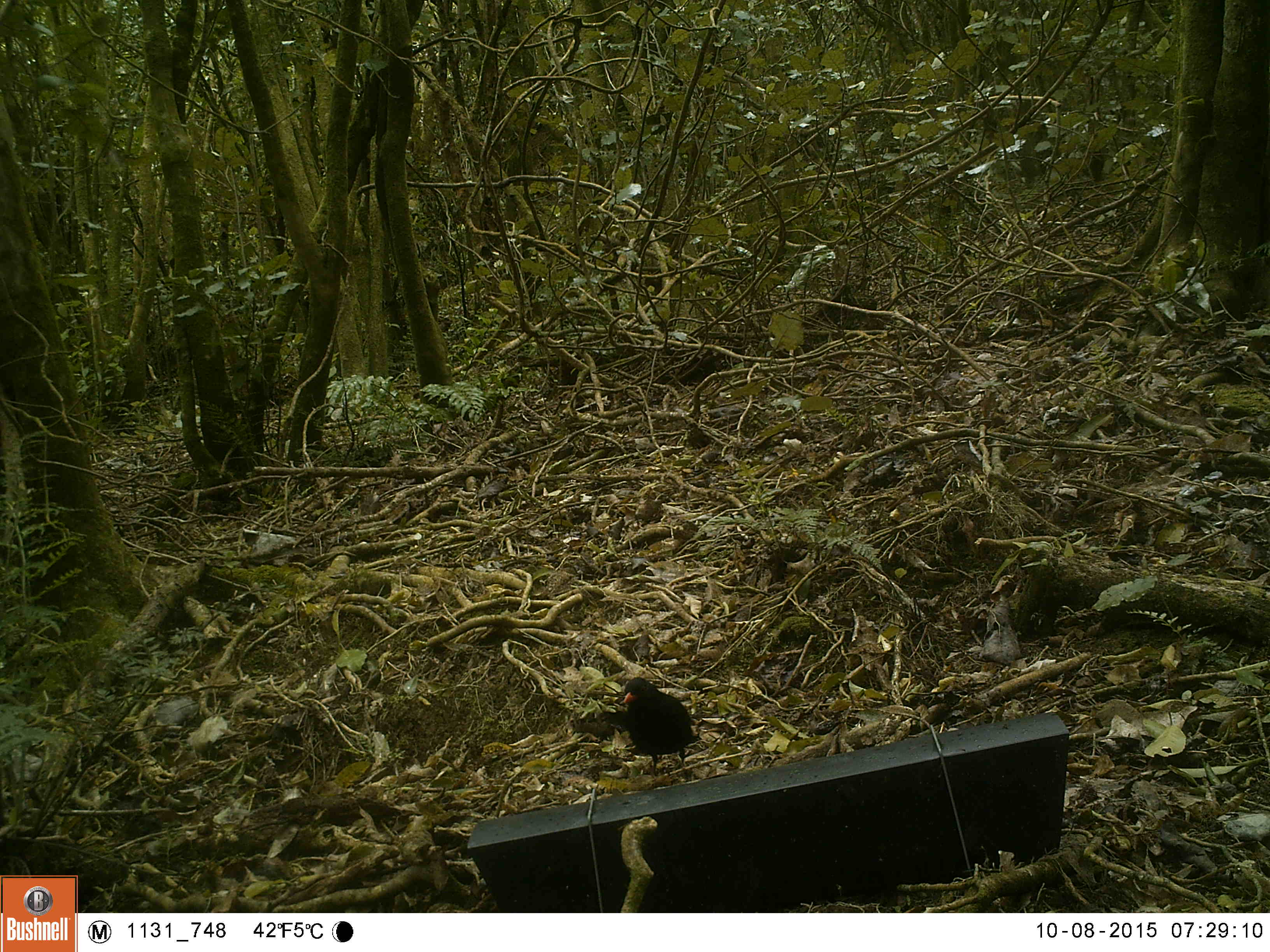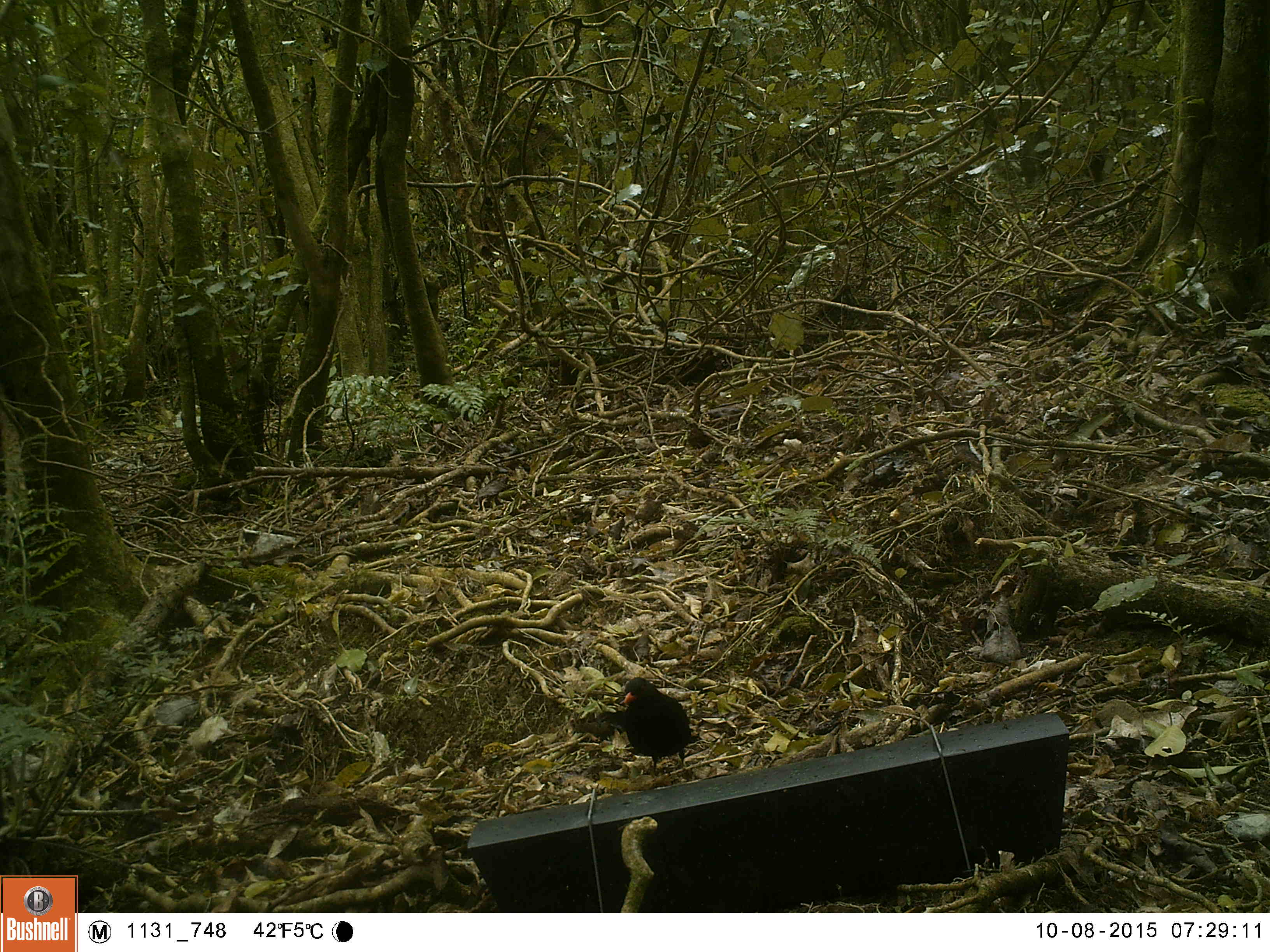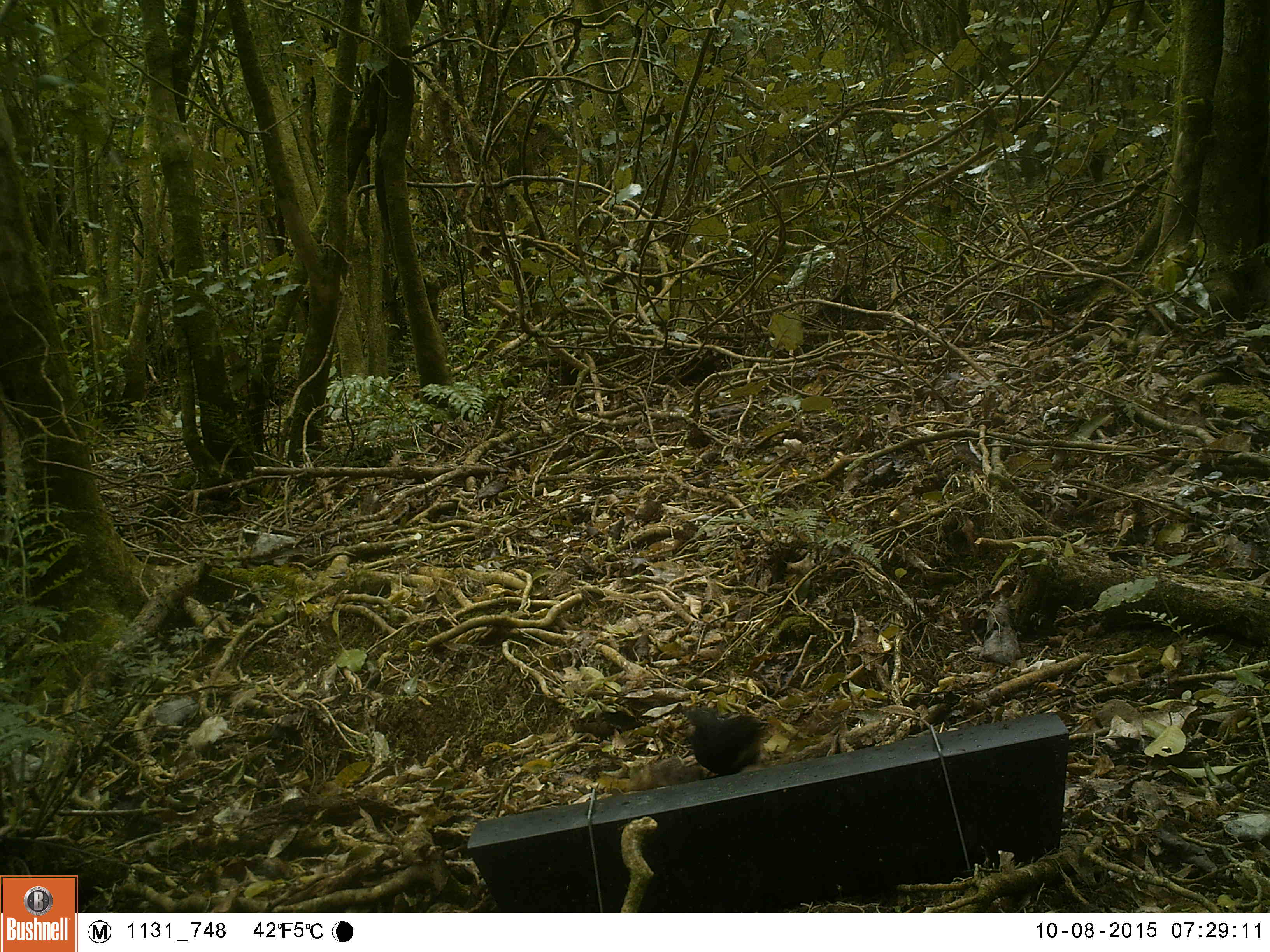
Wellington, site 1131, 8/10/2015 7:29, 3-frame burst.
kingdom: Animalia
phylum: Chordata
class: Aves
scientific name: Aves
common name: bird